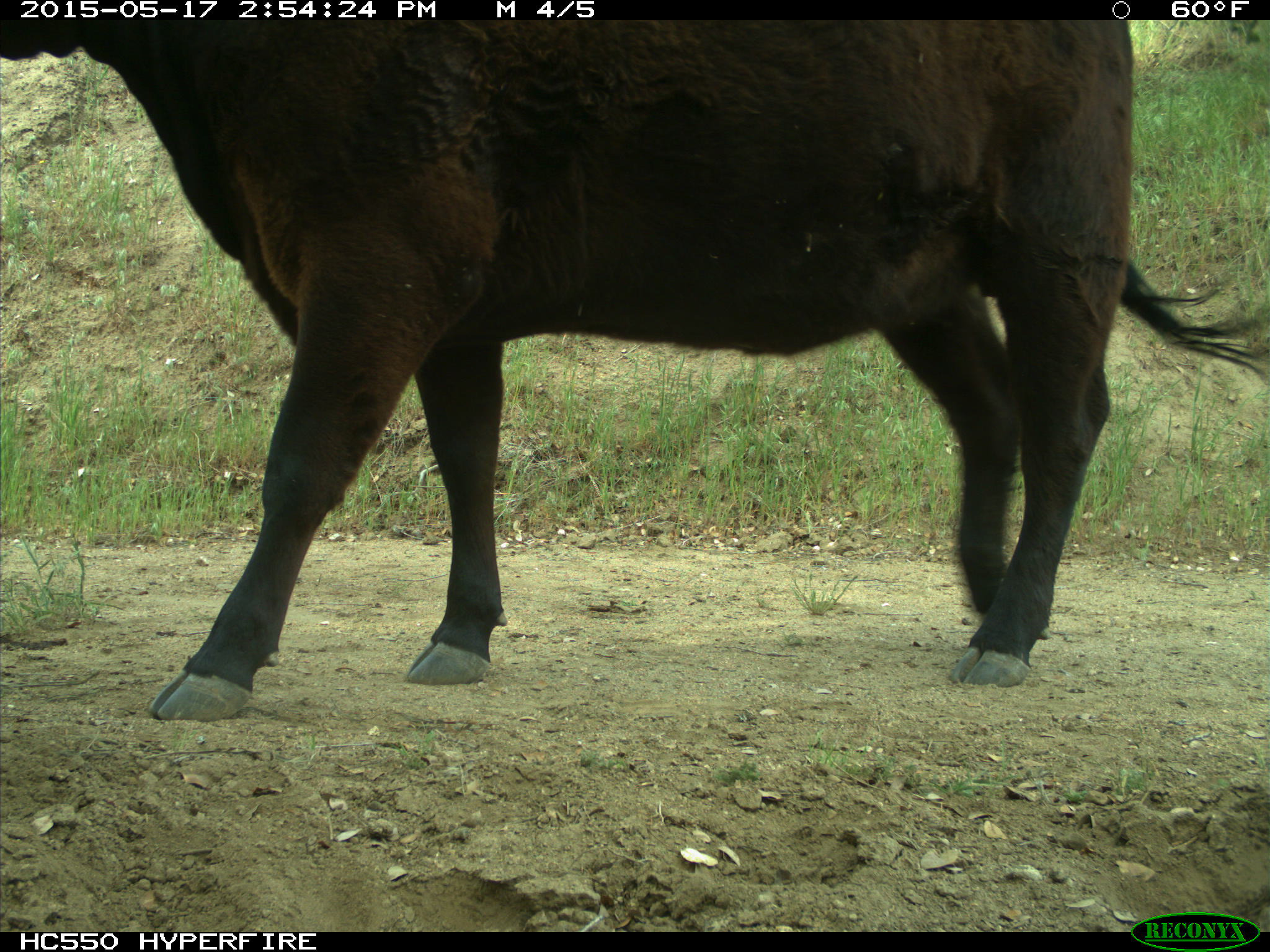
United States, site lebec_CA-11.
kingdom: Animalia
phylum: Chordata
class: Mammalia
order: Artiodactyla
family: Bovidae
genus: Bos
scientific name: Bos taurus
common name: domestic cow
Bos taurus (domestic cow).